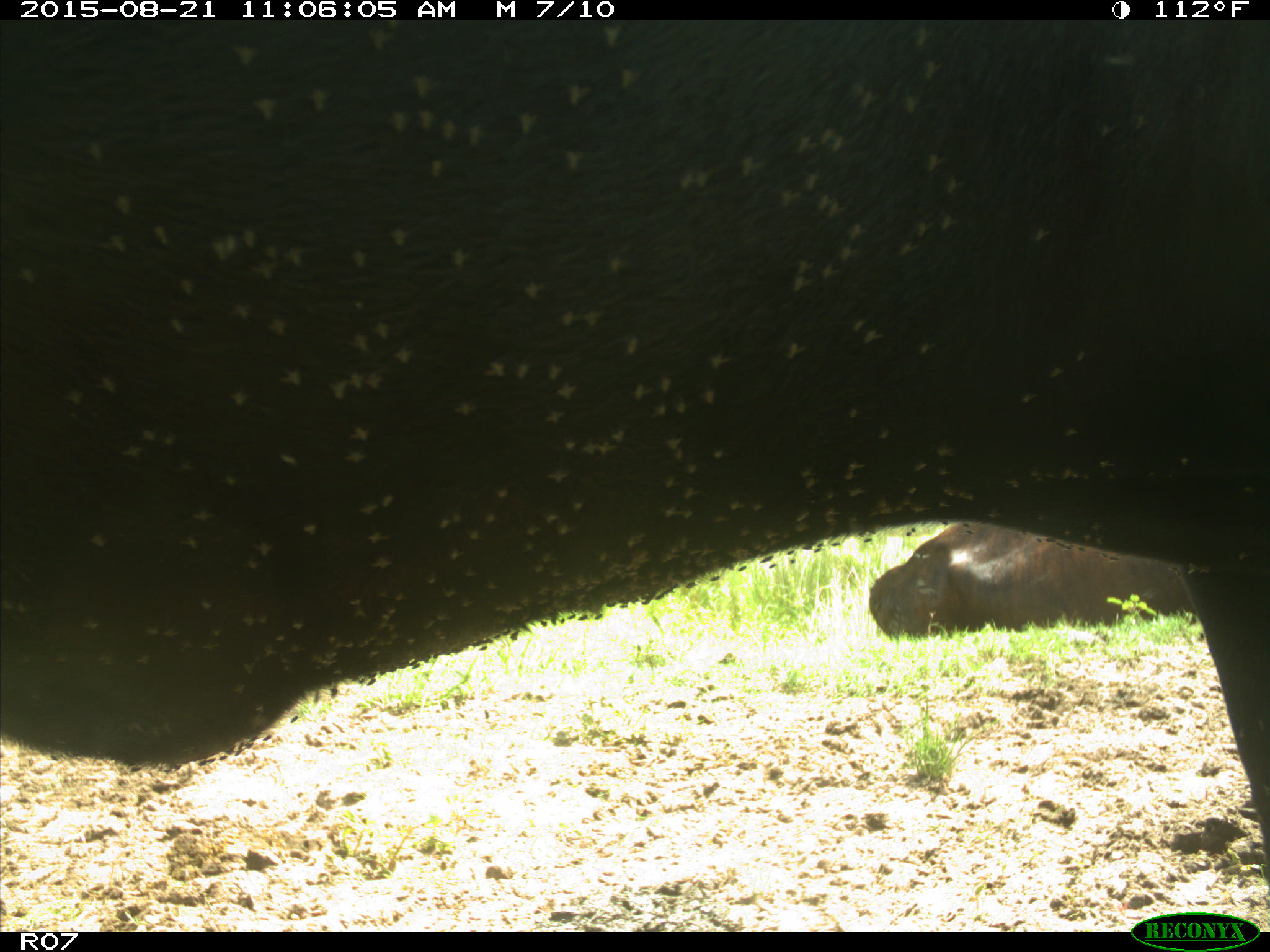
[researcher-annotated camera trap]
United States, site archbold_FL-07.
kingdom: Animalia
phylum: Chordata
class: Mammalia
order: Artiodactyla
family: Bovidae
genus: Bos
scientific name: Bos taurus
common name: domestic cow